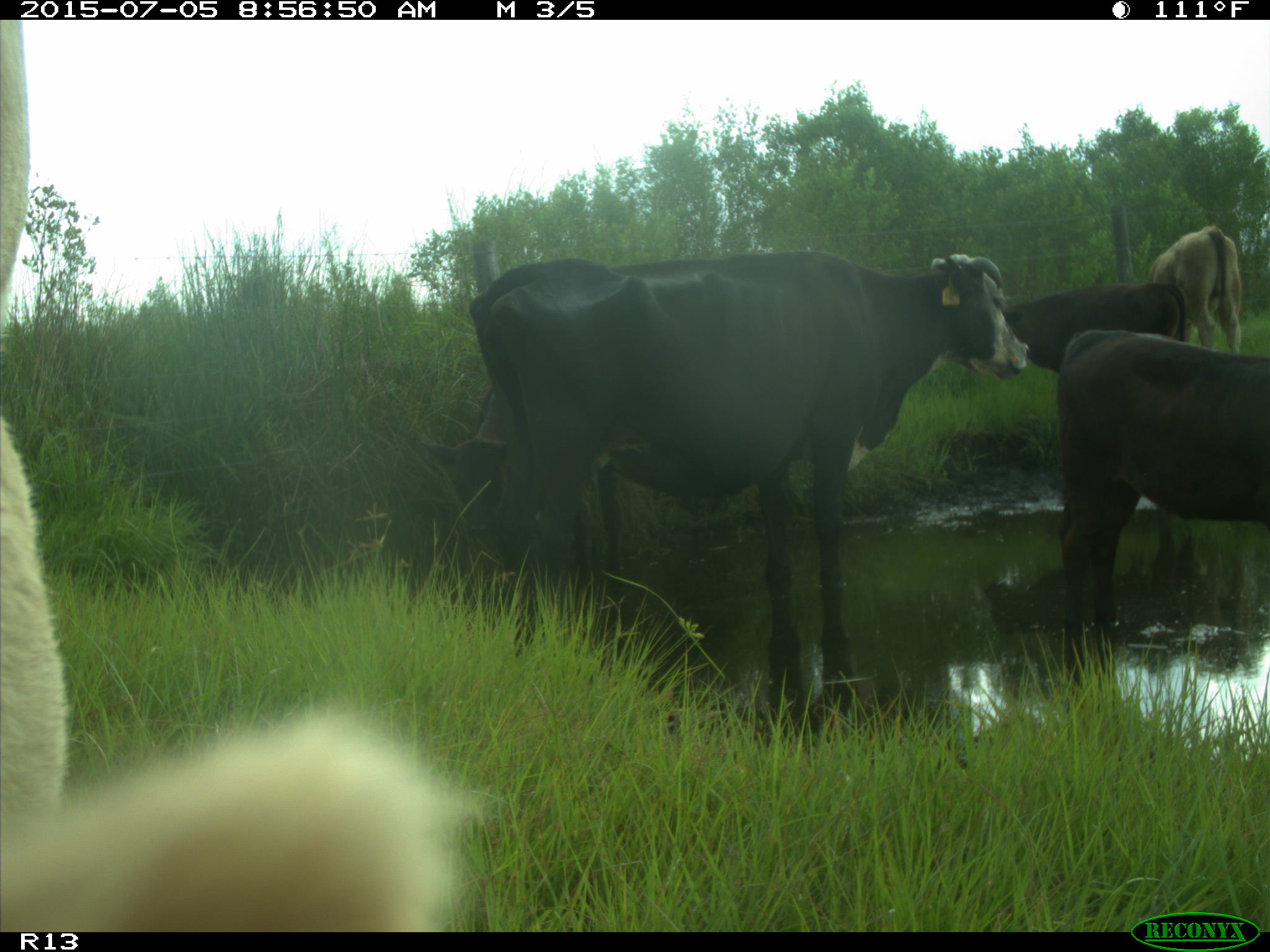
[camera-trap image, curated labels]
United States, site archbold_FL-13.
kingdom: Animalia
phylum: Chordata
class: Mammalia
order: Artiodactyla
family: Bovidae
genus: Bos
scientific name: Bos taurus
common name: domestic cow